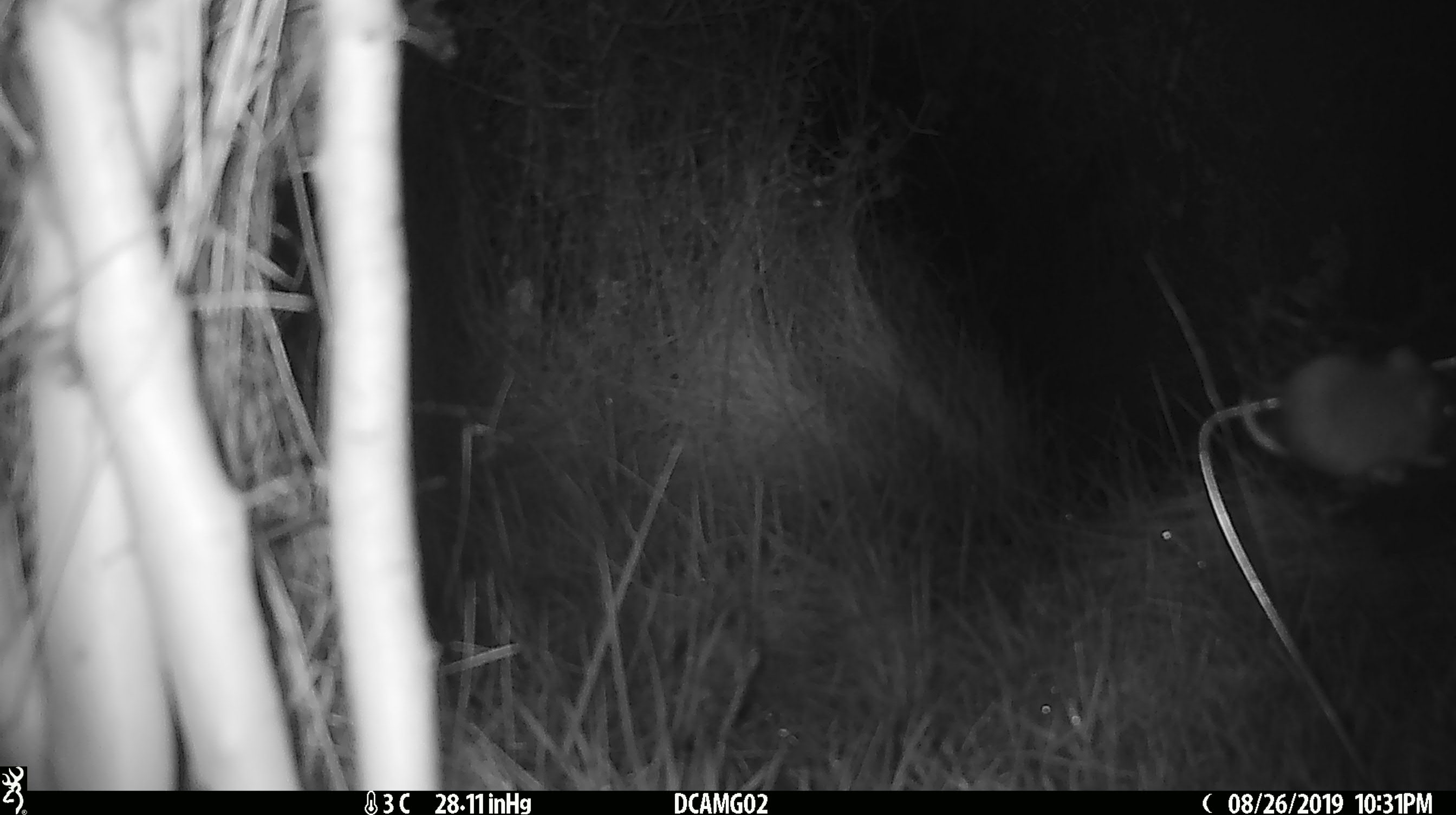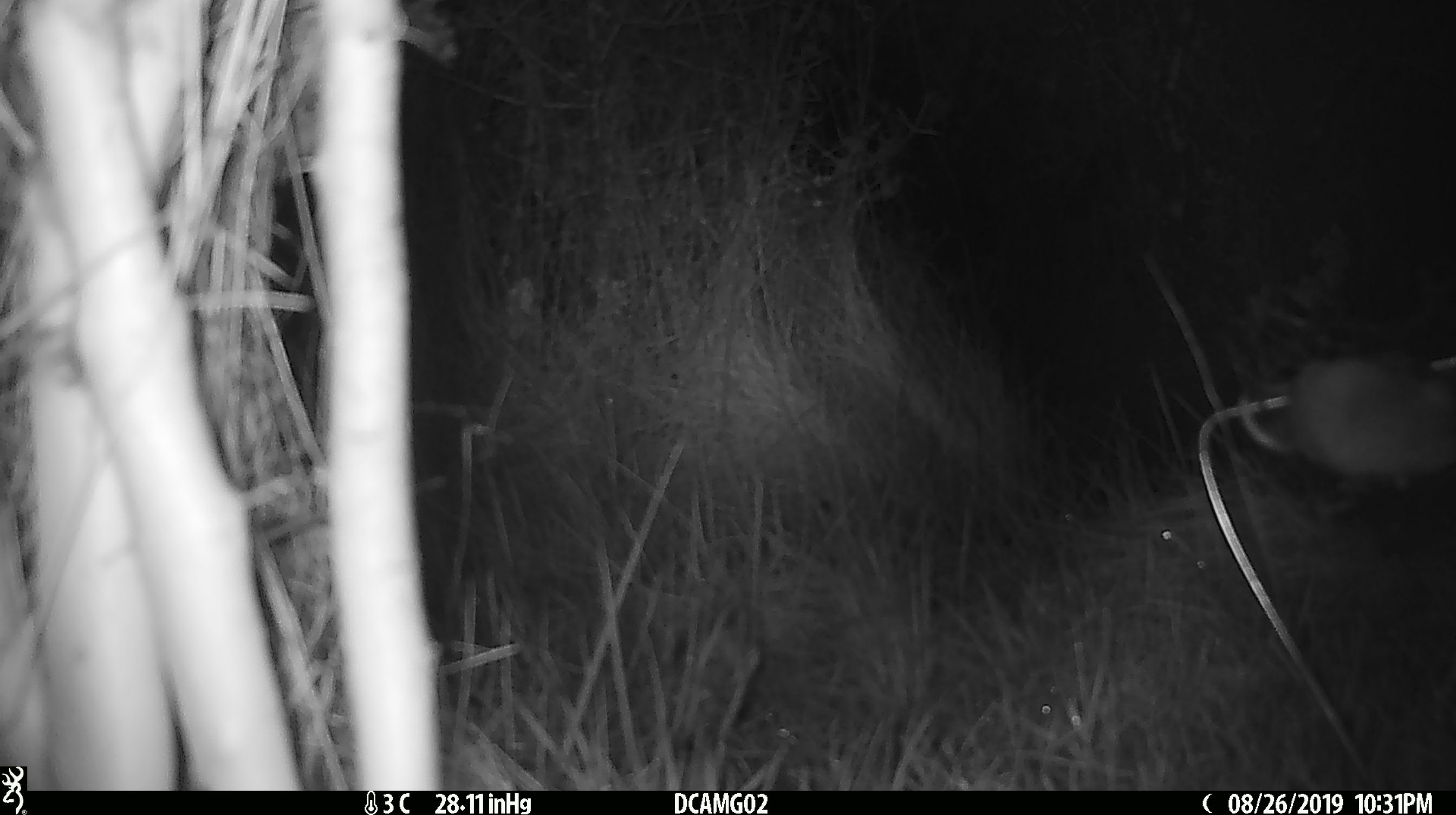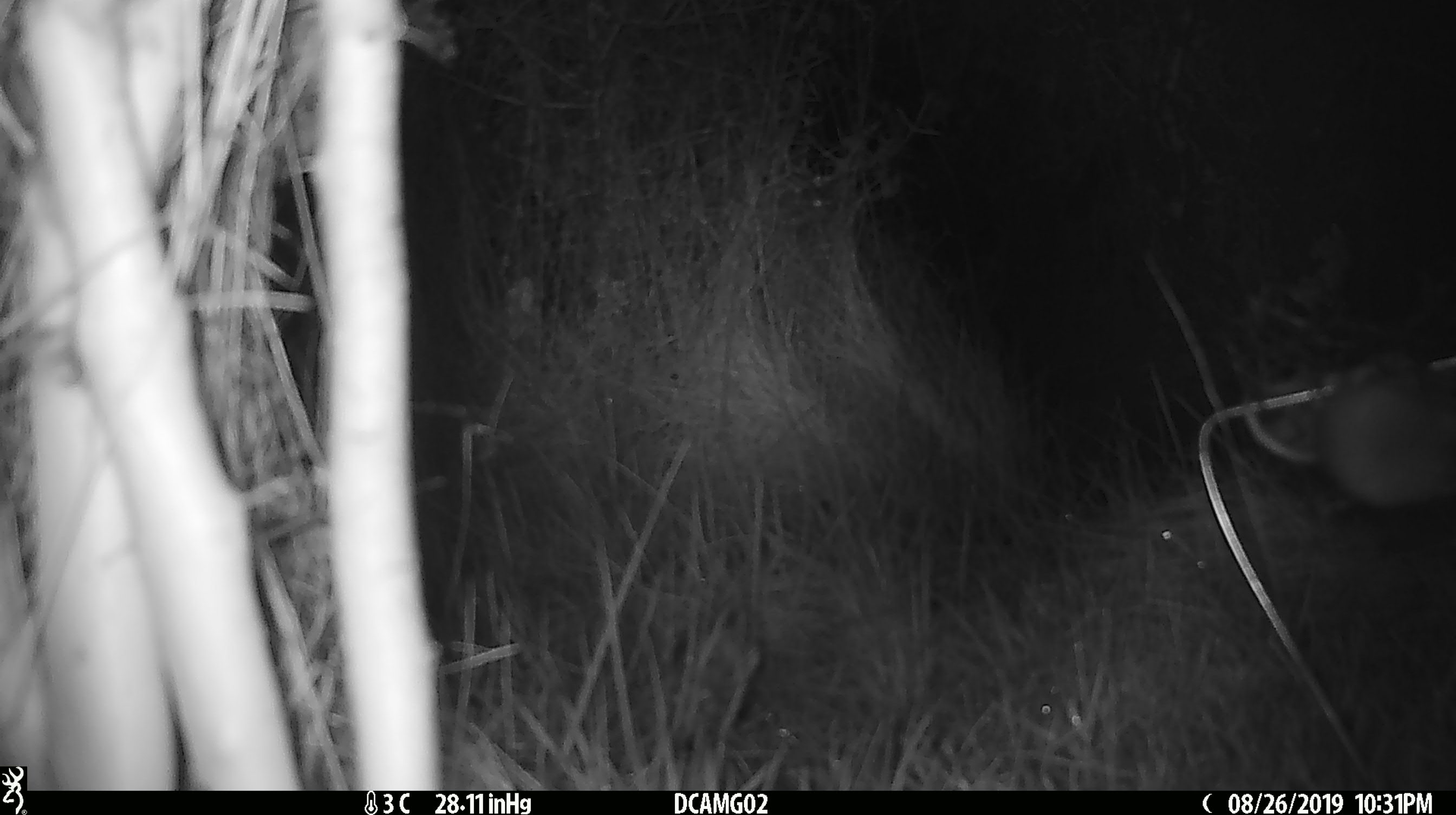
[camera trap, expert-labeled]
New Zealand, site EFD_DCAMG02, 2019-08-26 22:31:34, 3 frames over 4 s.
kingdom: Animalia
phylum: Chordata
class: Mammalia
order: Rodentia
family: Muridae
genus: Mus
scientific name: Mus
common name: mouse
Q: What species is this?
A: Mouse (Mus).